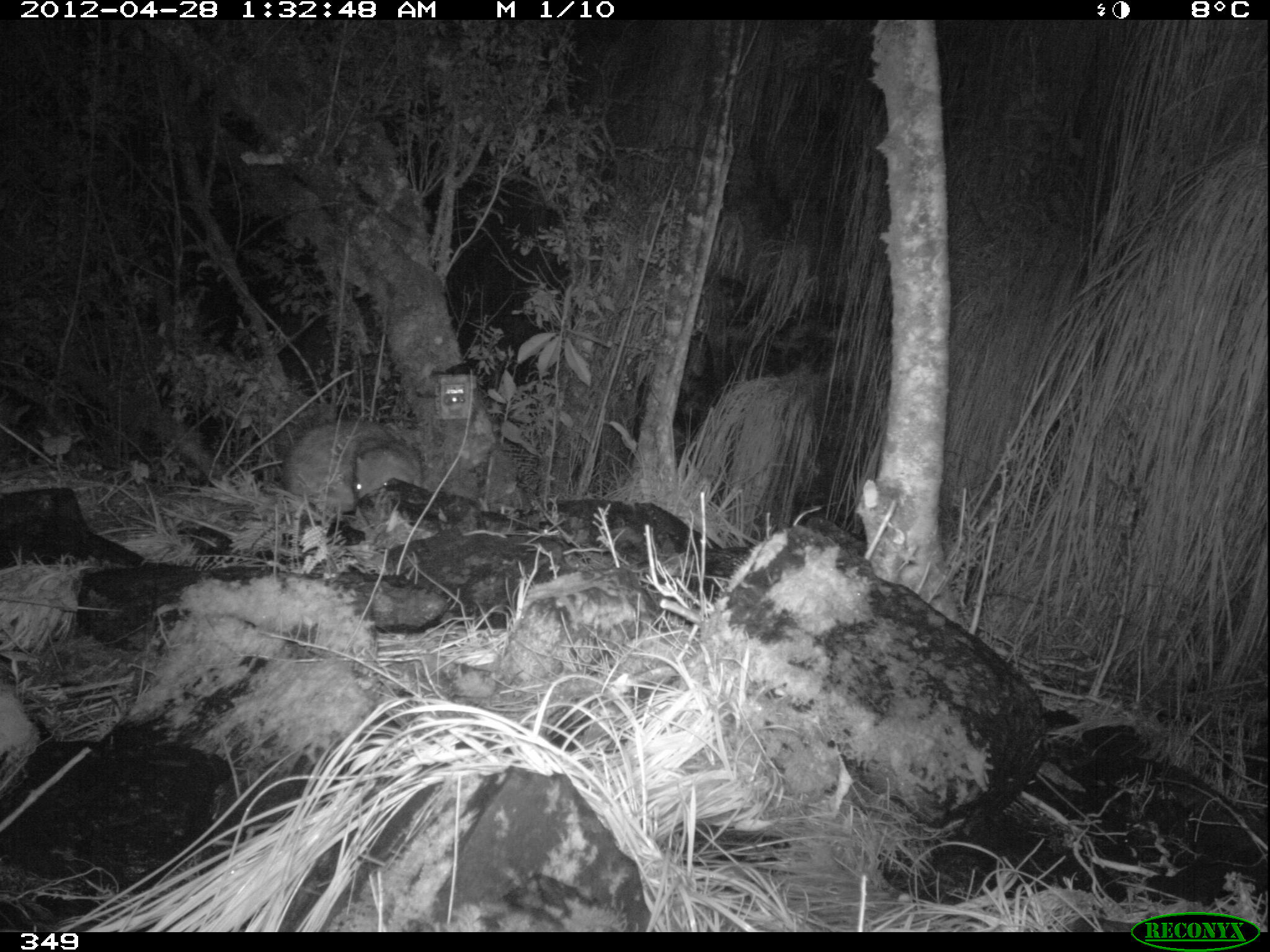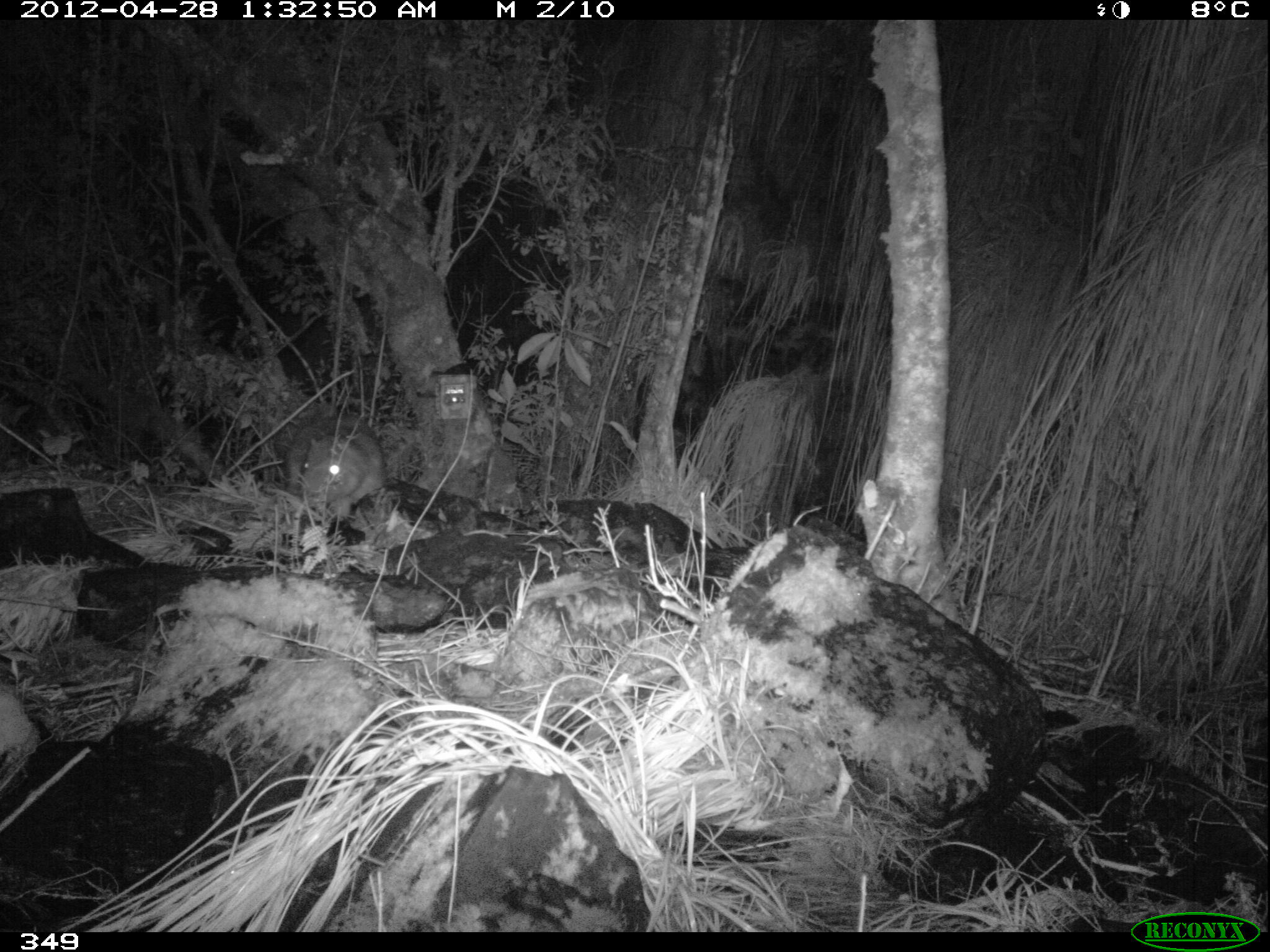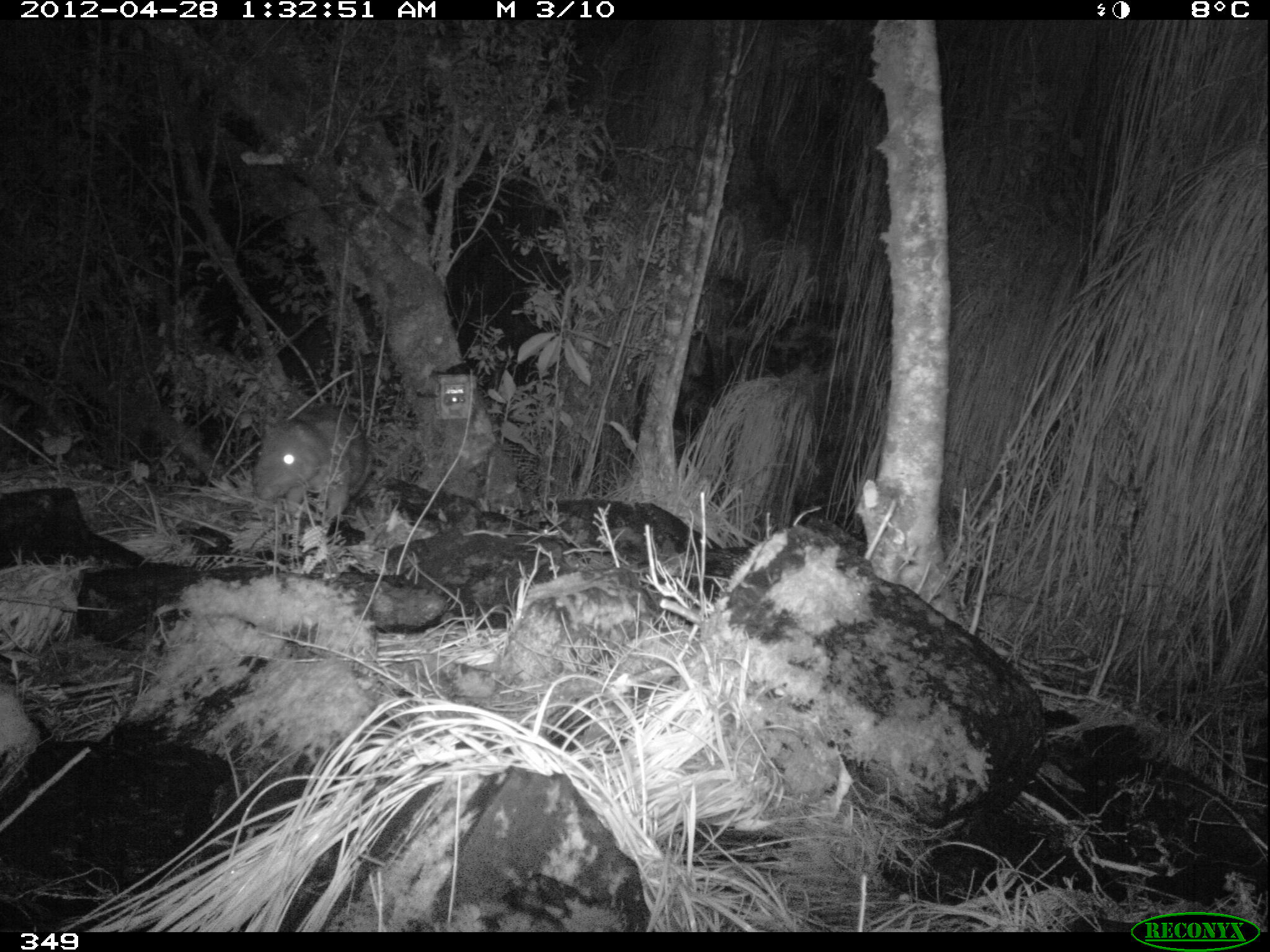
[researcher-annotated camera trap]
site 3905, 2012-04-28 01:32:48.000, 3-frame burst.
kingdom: Animalia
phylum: Chordata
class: Mammalia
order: Rodentia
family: Cuniculidae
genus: Cuniculus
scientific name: Cuniculus taczanowskii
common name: mountain paca